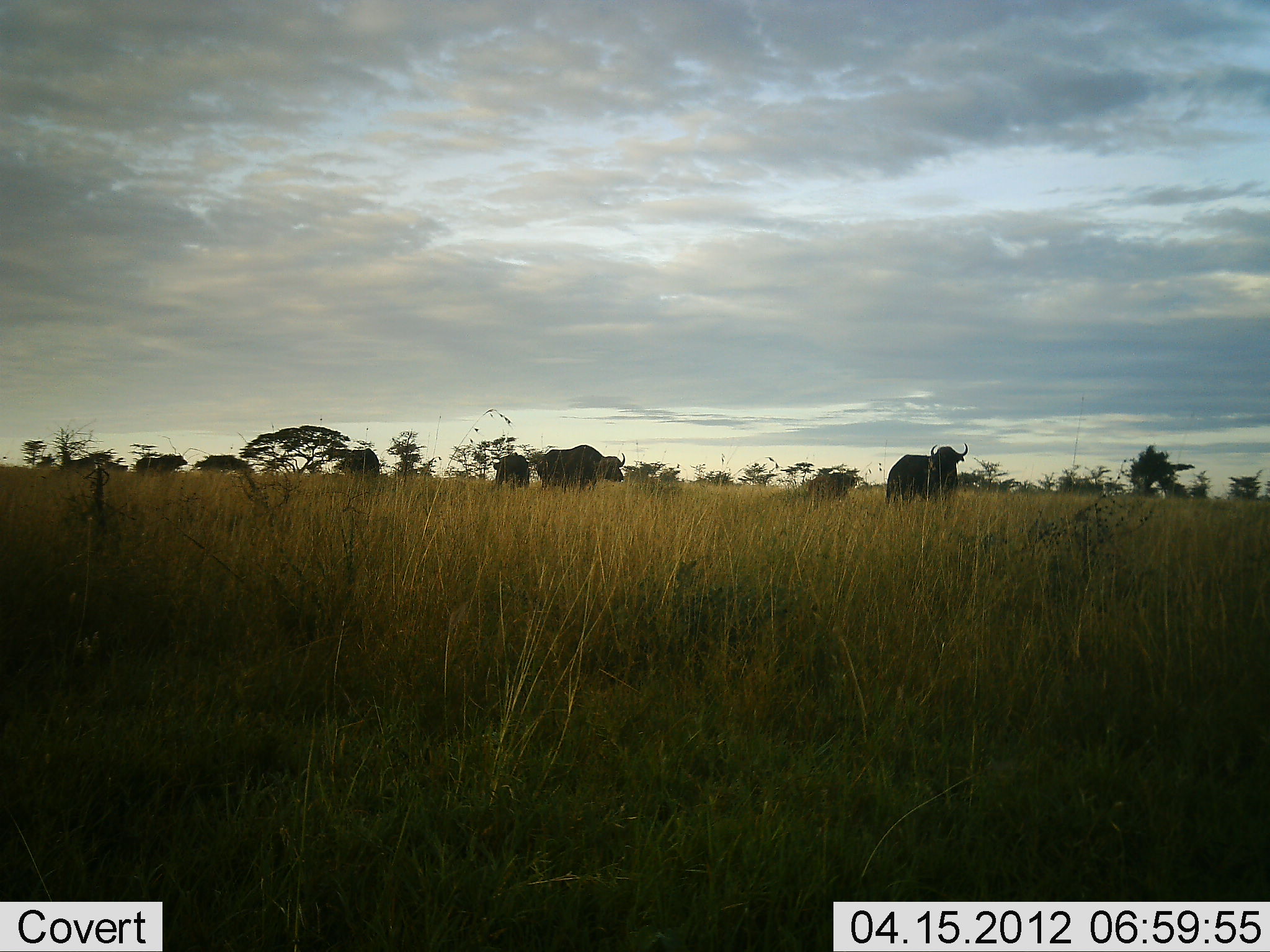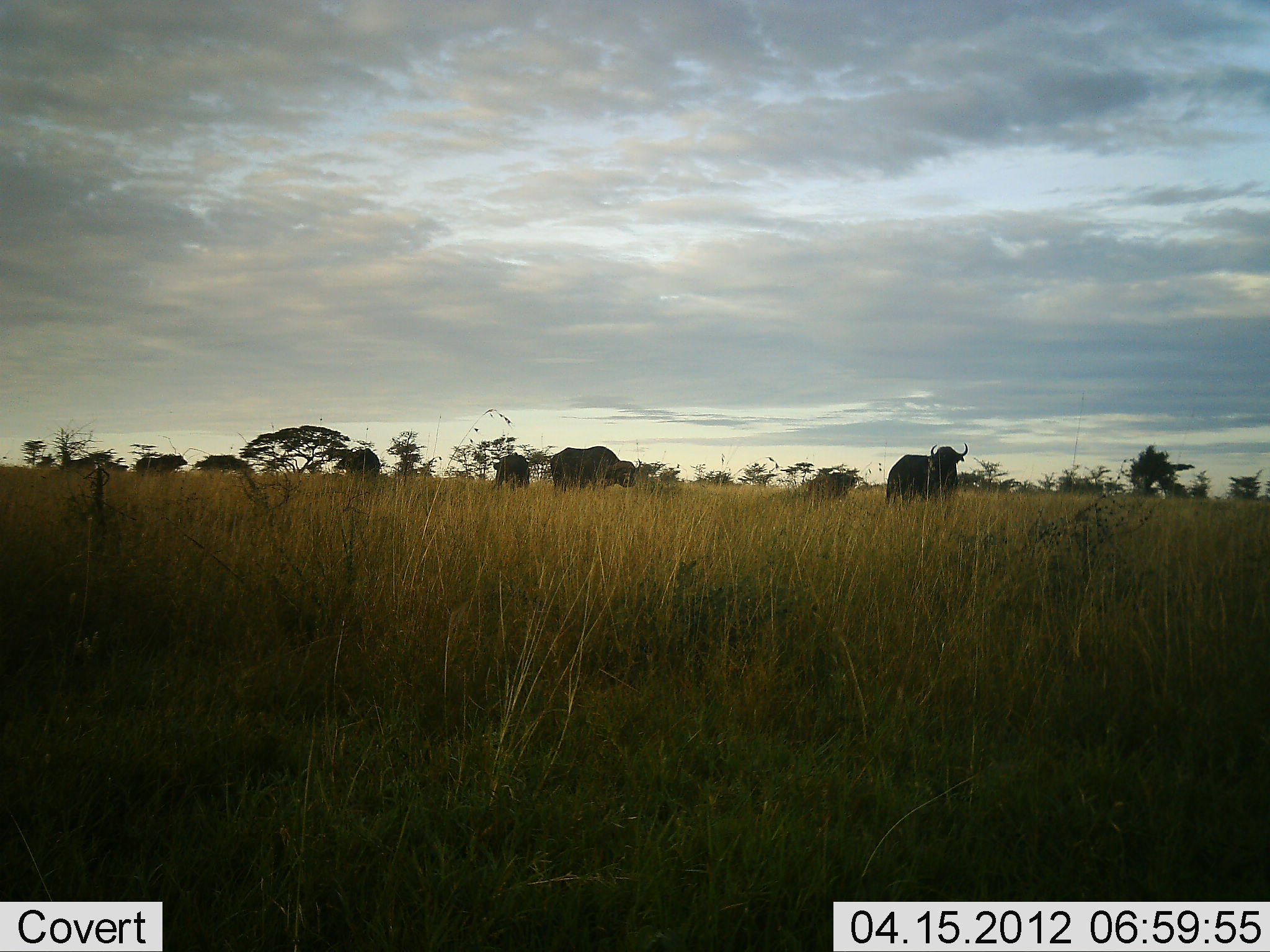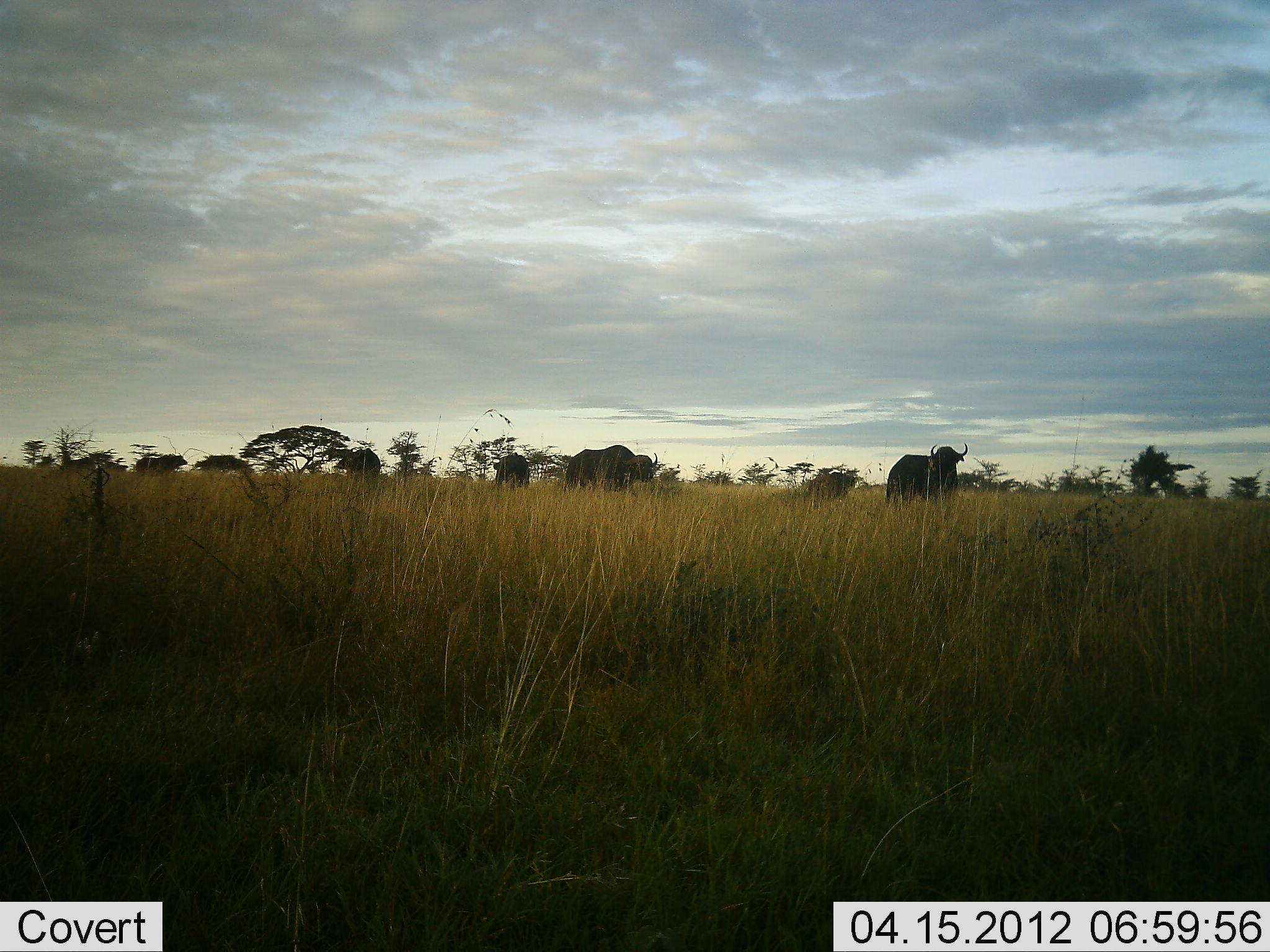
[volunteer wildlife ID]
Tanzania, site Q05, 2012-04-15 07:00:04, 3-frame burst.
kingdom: Animalia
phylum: Chordata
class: Mammalia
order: Artiodactyla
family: Bovidae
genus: Syncerus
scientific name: Syncerus caffer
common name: cape buffalo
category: buffalo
Buffalo (cape buffalo) (Syncerus caffer), count 5. Behavior (volunteer vote fractions): standing 77%, resting 5%, moving 45%, interacting 0%. Young present (vote fraction): 0%. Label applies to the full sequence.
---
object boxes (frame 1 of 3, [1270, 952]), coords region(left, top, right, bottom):
animal: region(886, 442, 969, 509); region(536, 444, 626, 494); region(493, 452, 532, 494); region(807, 472, 857, 502); region(135, 454, 189, 477); region(342, 448, 380, 477)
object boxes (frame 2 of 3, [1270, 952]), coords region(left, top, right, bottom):
animal: region(885, 441, 969, 508); region(549, 445, 642, 495); region(806, 470, 858, 506); region(334, 446, 382, 480); region(493, 452, 531, 493); region(133, 453, 189, 478)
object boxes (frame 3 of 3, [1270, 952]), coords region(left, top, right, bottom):
animal: region(885, 442, 969, 507); region(562, 444, 659, 495); region(807, 471, 859, 502); region(492, 452, 531, 493); region(335, 447, 382, 478); region(134, 452, 188, 473)